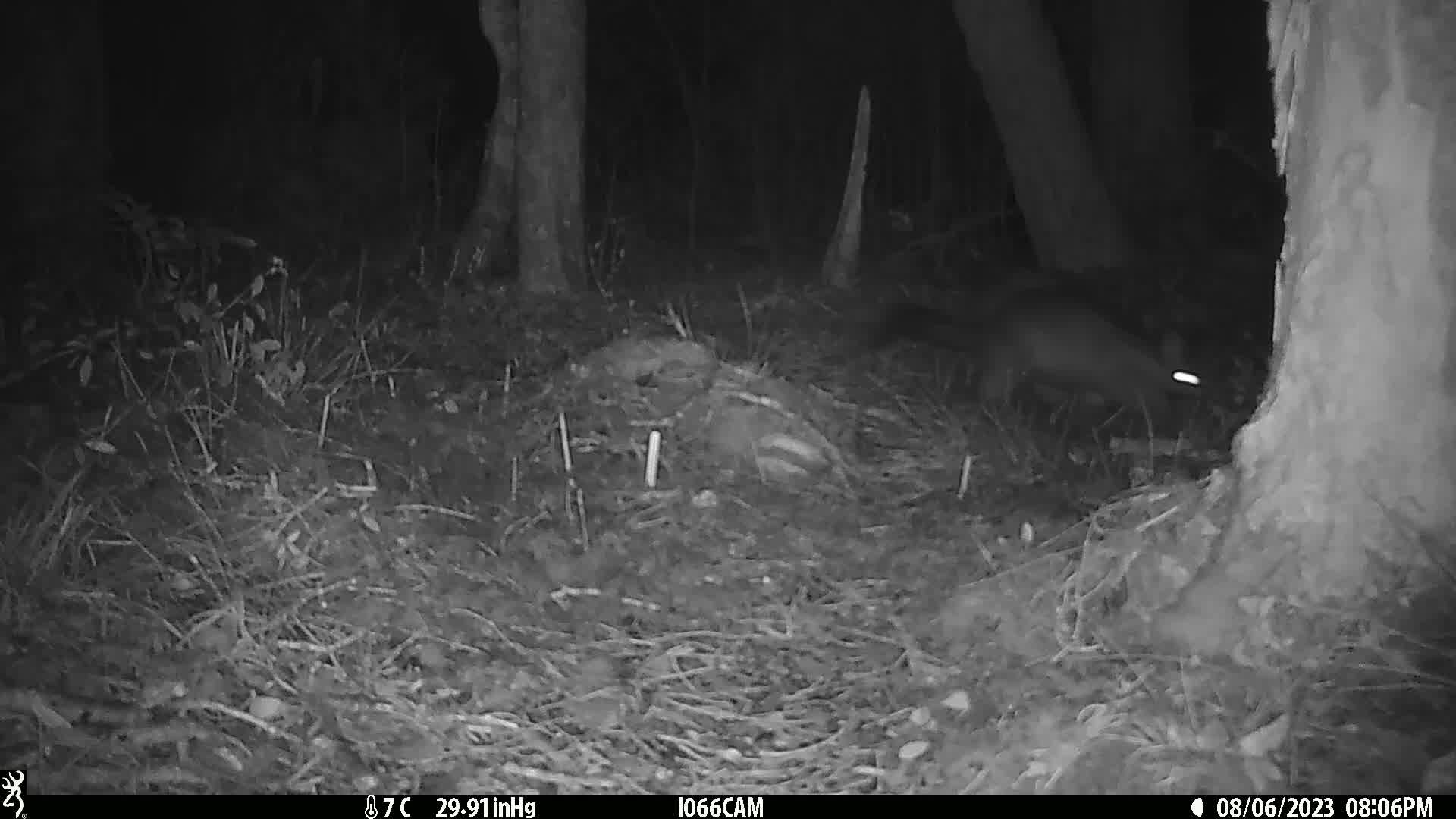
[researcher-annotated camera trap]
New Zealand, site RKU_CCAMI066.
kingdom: Animalia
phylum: Chordata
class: Mammalia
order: Diprotodontia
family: Phalangeridae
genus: Trichosurus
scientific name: Trichosurus vulpecula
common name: common brushtail possum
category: possum